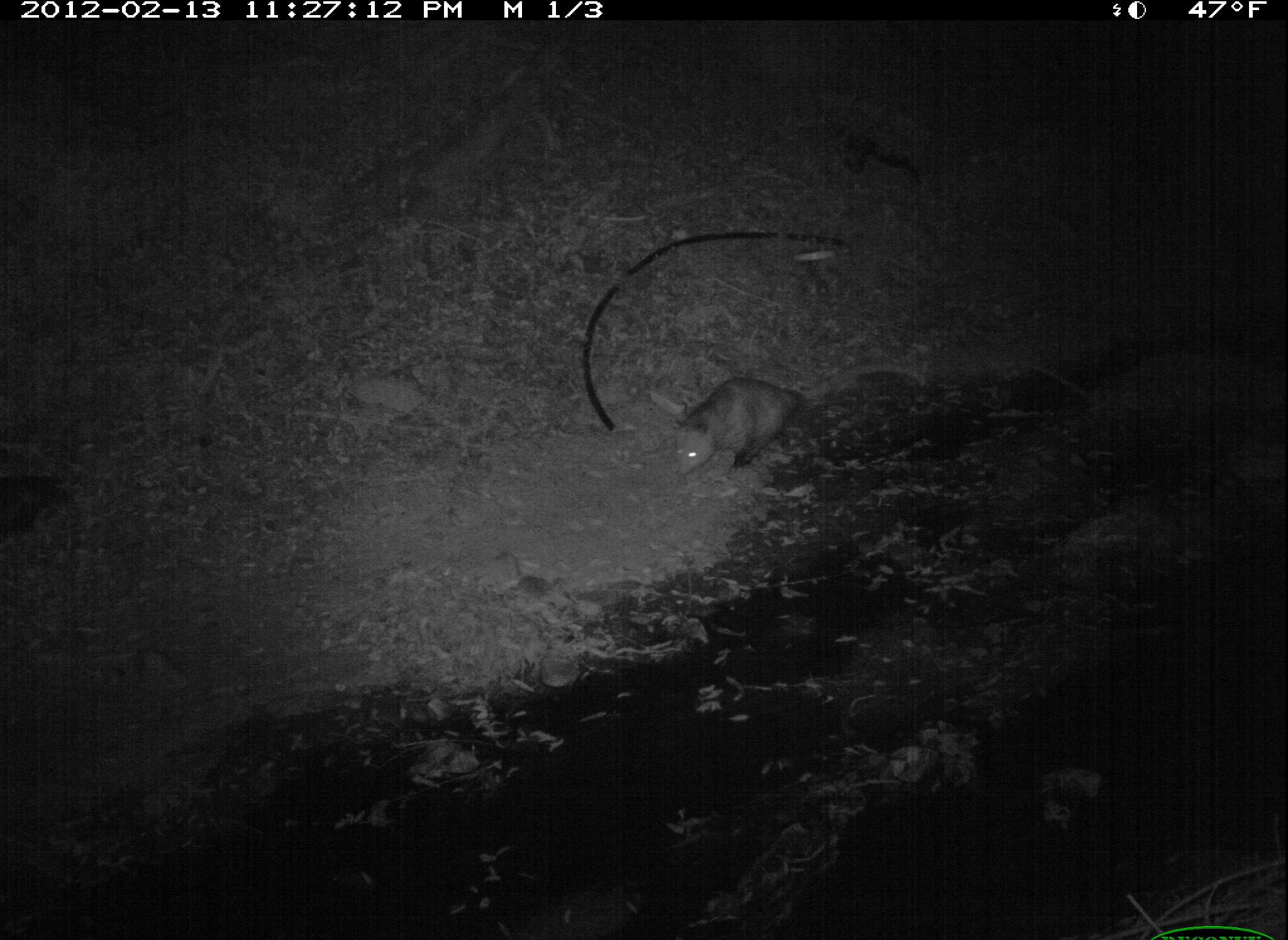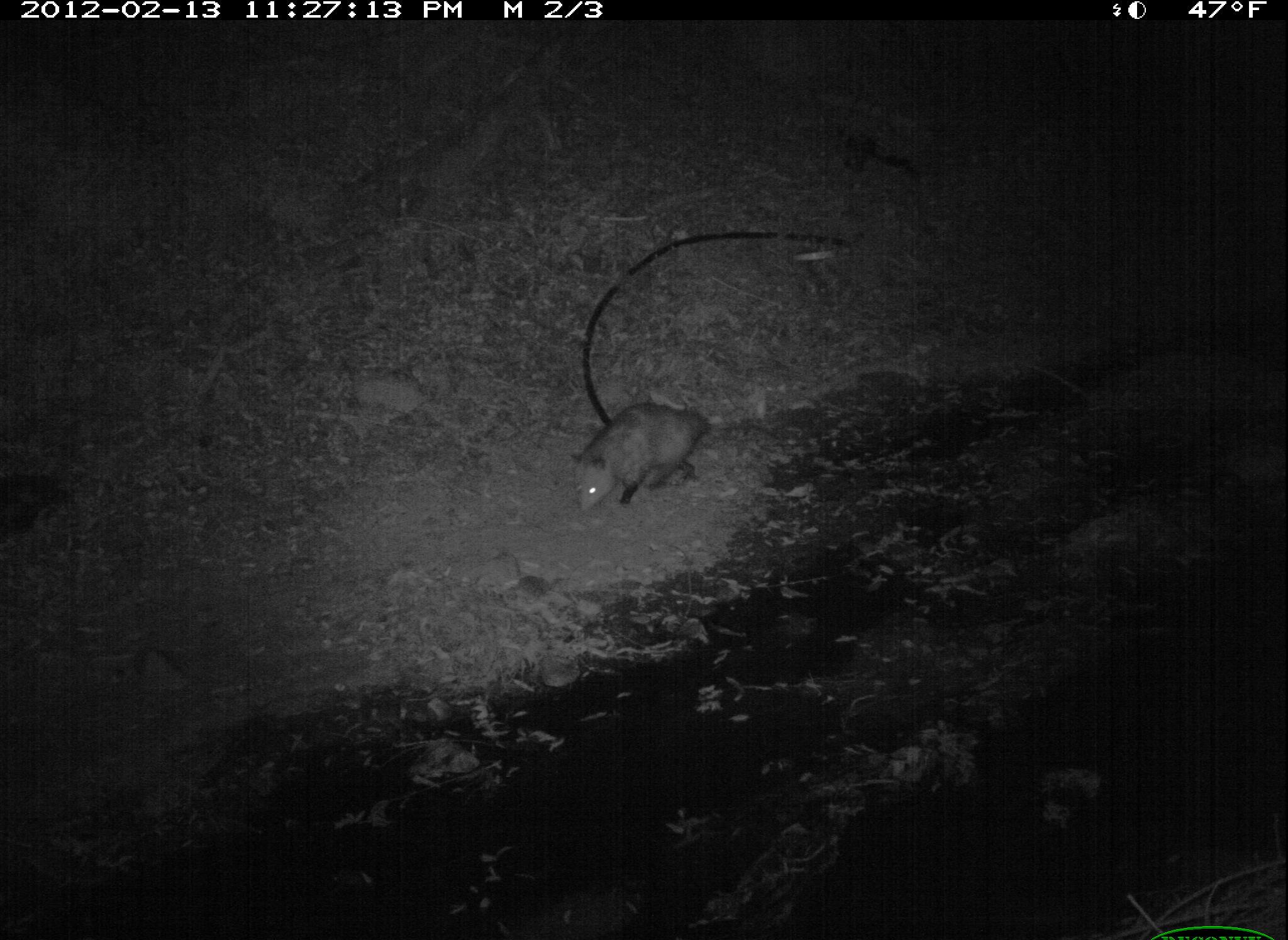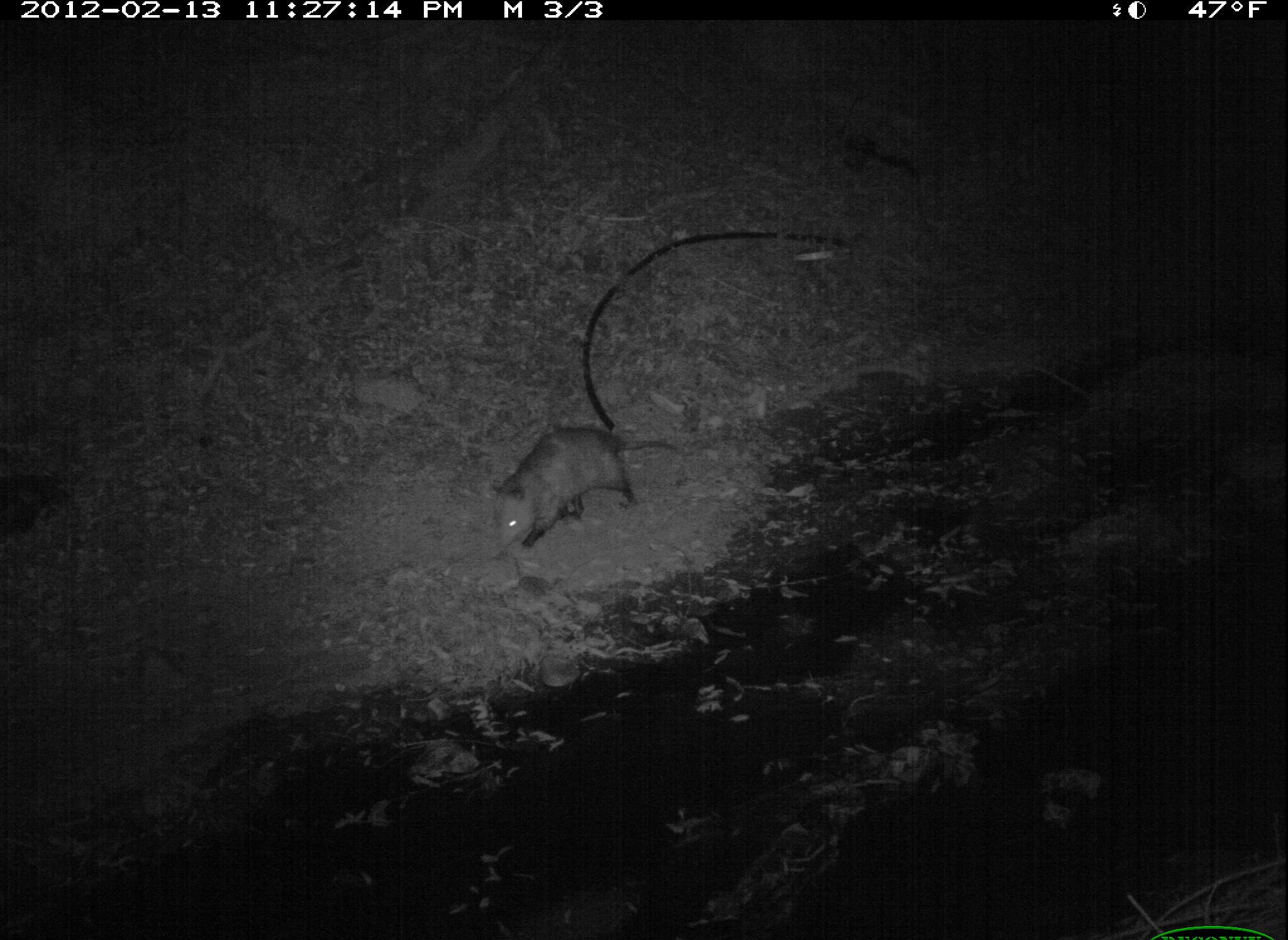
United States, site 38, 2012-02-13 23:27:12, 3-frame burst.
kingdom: Animalia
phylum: Chordata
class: Mammalia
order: Didelphimorphia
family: Didelphidae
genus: Didelphis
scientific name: Didelphis virginiana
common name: virginia opossum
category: opossum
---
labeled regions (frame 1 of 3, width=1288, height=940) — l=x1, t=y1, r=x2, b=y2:
opossum: l=662, t=369, r=828, b=491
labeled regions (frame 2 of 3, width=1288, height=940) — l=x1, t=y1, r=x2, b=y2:
opossum: l=560, t=393, r=728, b=533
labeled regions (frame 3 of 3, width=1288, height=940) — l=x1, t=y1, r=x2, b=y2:
opossum: l=485, t=411, r=686, b=549